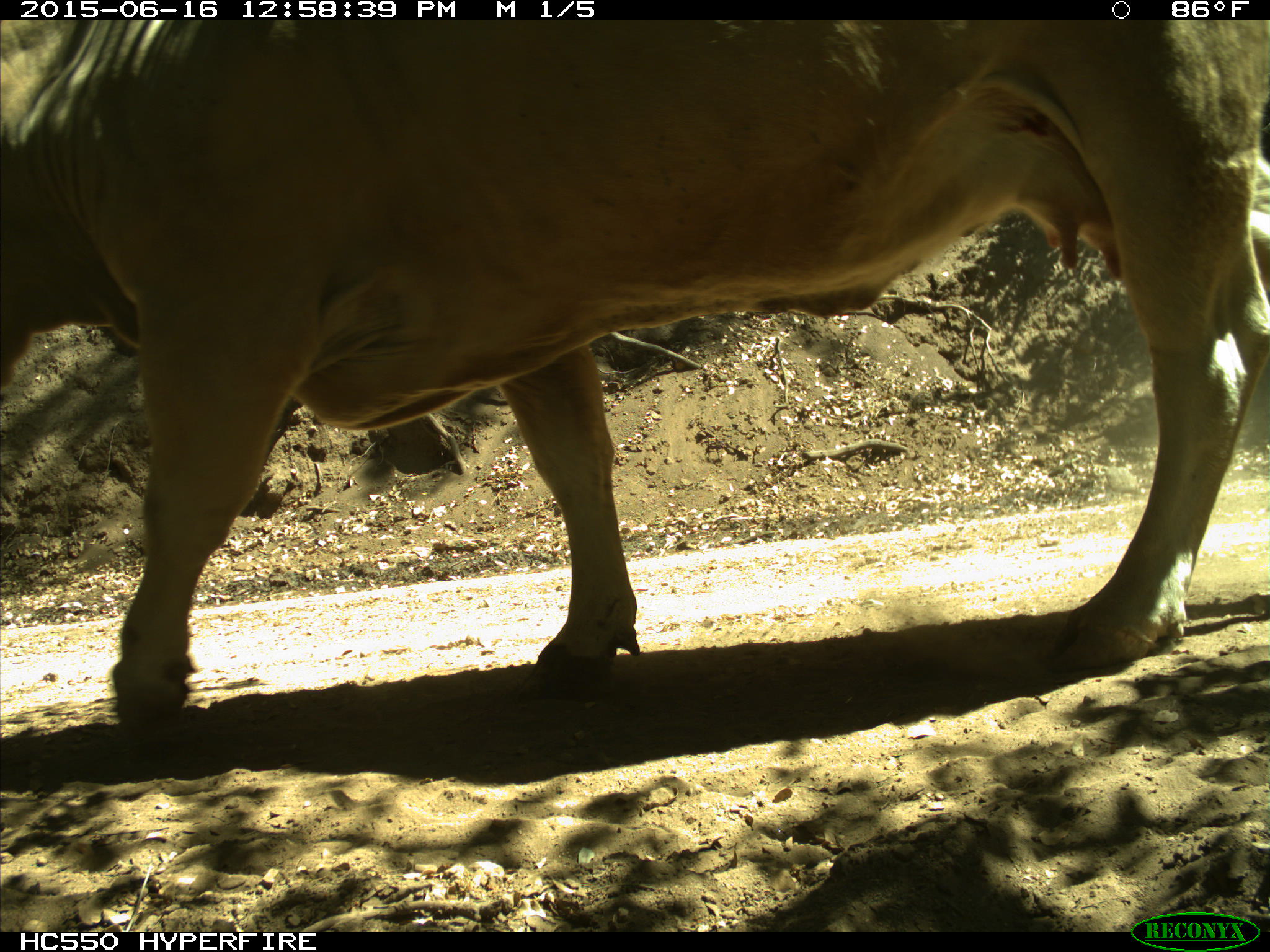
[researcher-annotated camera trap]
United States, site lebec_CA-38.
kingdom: Animalia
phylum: Chordata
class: Mammalia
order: Artiodactyla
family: Bovidae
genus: Bos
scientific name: Bos taurus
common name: domestic cow